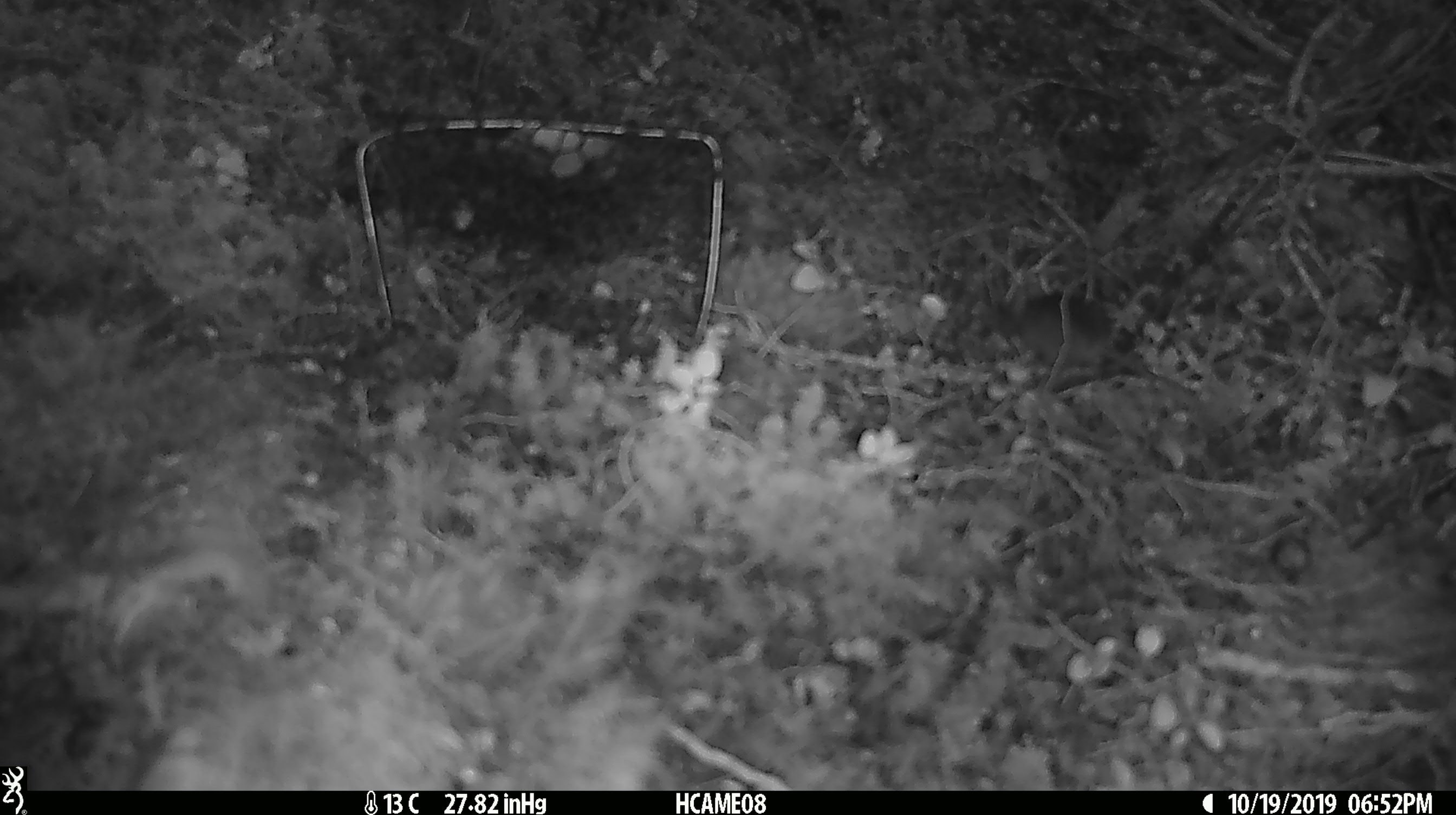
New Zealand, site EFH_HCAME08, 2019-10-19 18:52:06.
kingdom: Animalia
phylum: Chordata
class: Mammalia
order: Rodentia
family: Muridae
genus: Mus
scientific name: Mus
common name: mouse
Mouse (Mus).